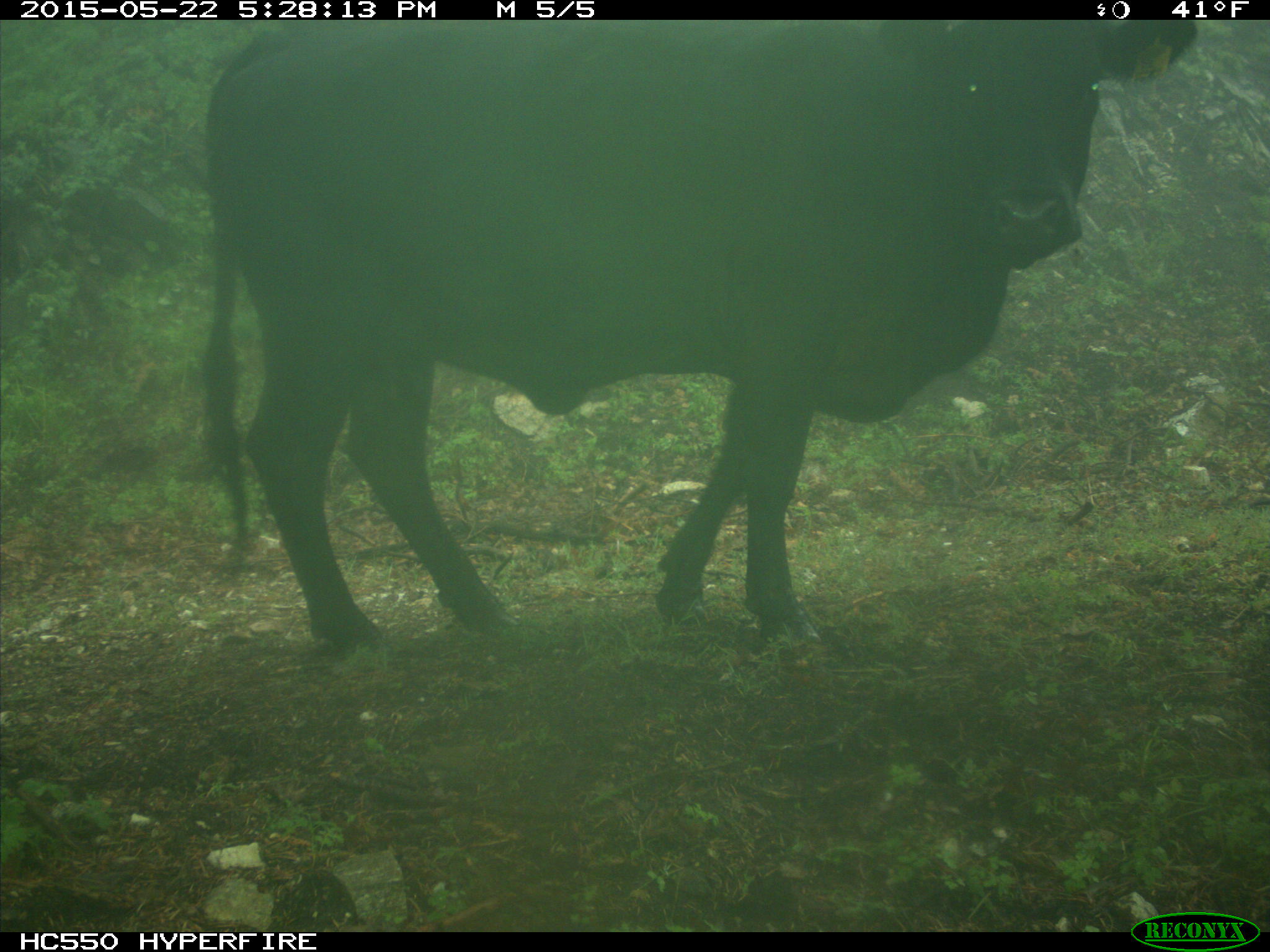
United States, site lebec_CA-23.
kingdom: Animalia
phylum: Chordata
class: Mammalia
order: Artiodactyla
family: Bovidae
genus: Bos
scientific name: Bos taurus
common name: domestic cow